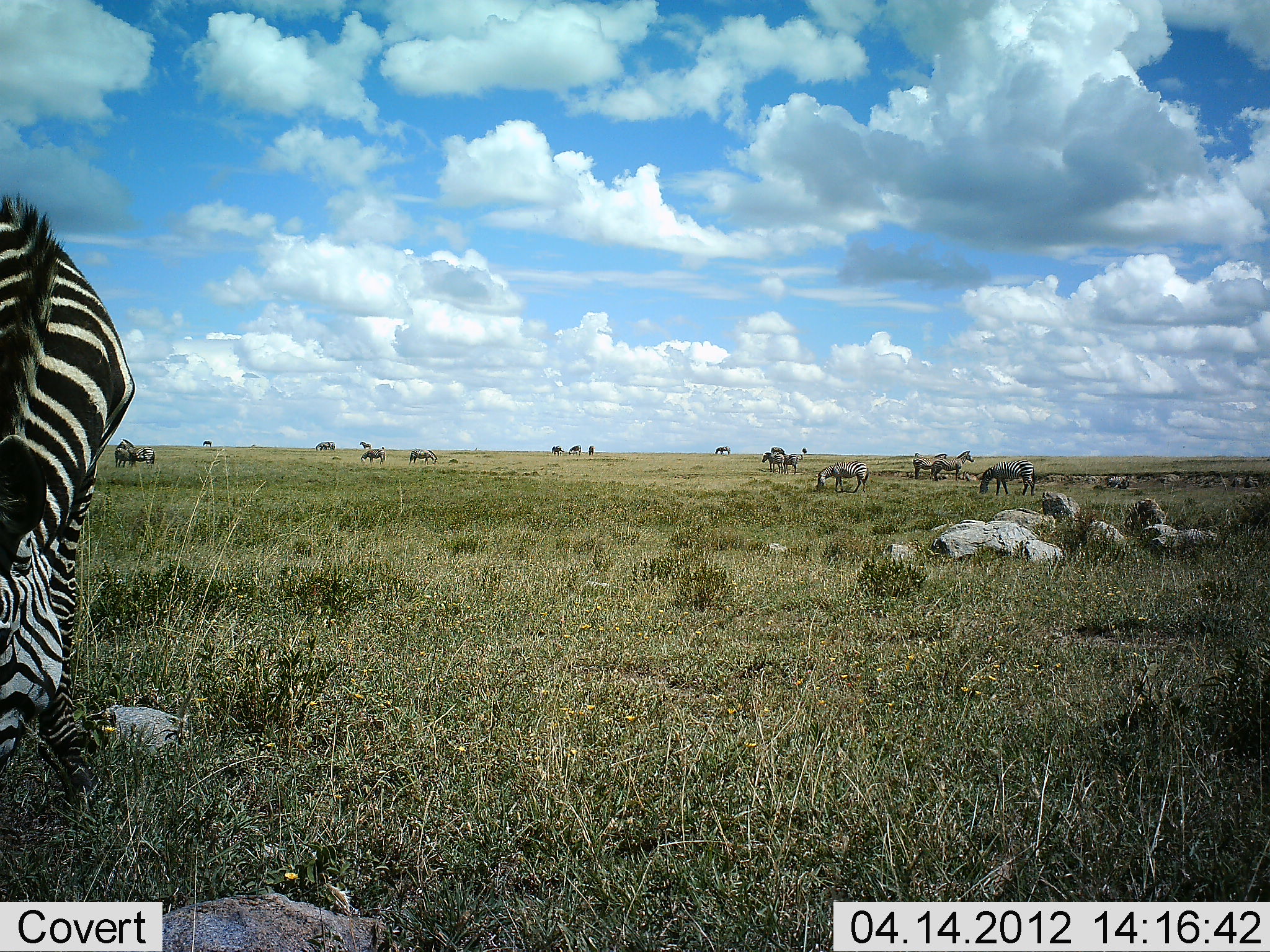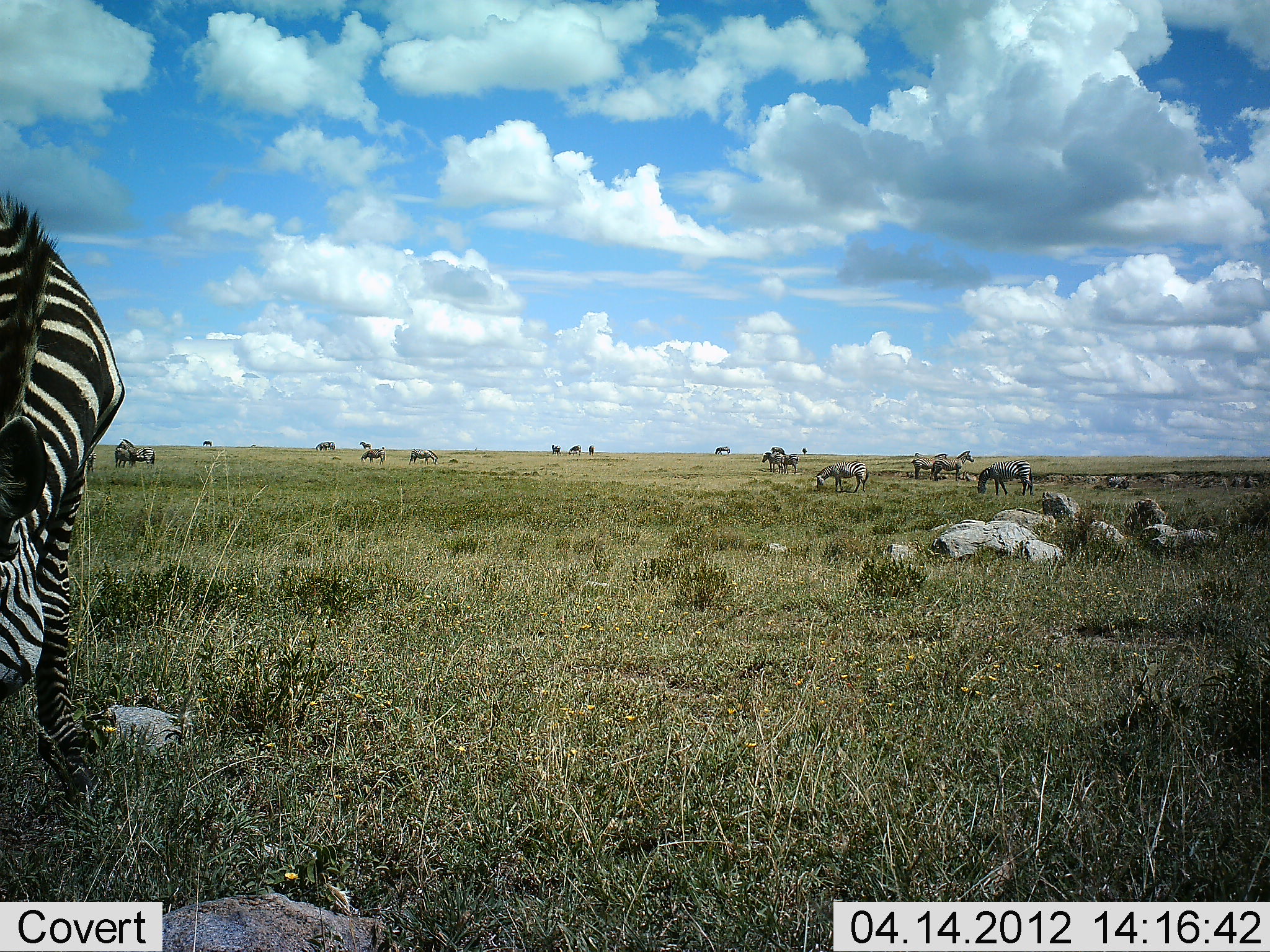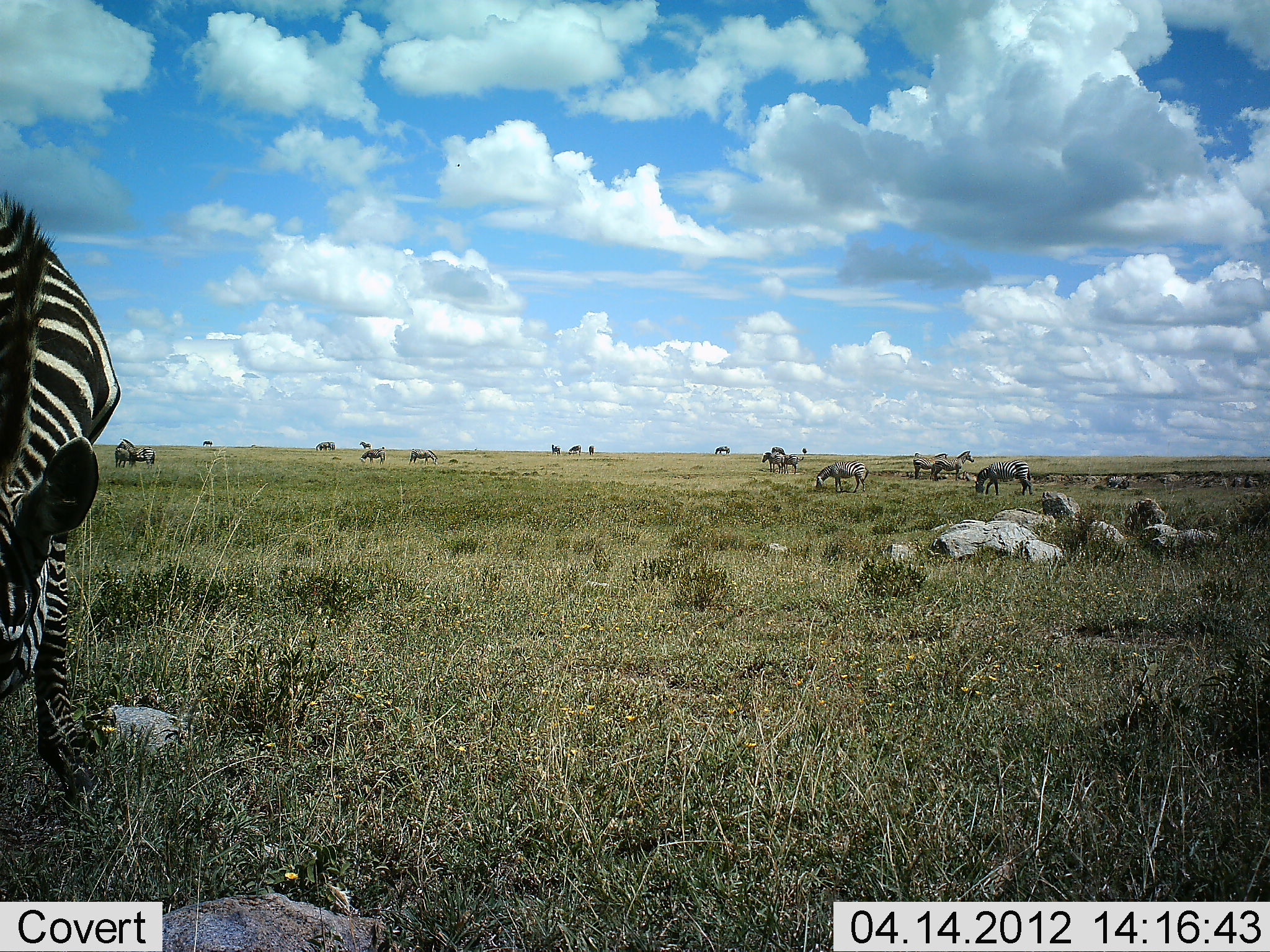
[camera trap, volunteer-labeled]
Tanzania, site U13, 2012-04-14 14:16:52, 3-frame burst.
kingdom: Animalia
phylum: Chordata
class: Mammalia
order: Perissodactyla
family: Equidae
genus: Equus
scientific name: Equus quagga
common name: plains zebra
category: zebra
Zebra (plains zebra) (Equus quagga), count 11-50. Behavior (volunteer vote fractions): standing 59%, resting 9%, moving 18%, interacting 9%. Young present (vote fraction): 0%. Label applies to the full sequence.